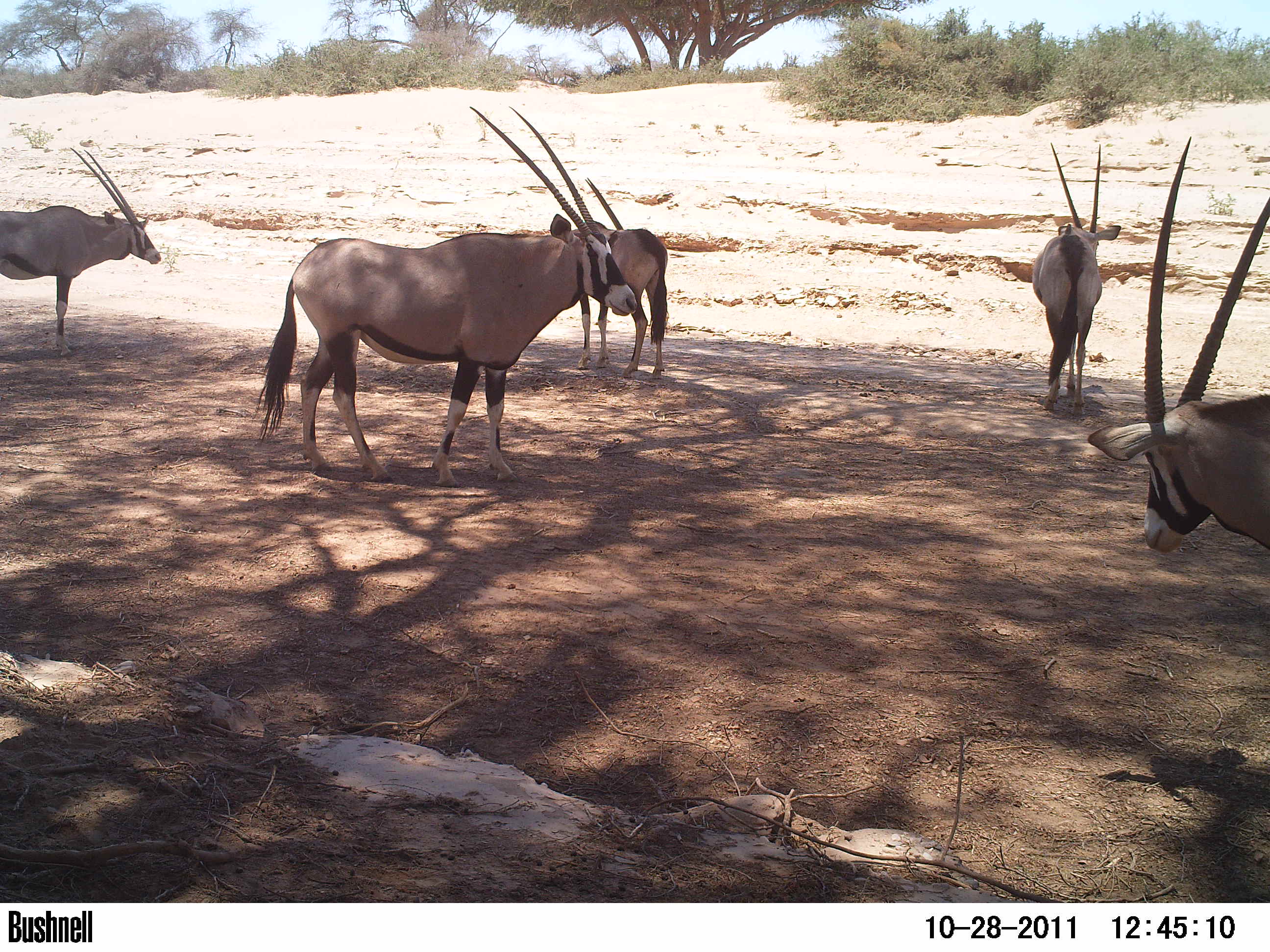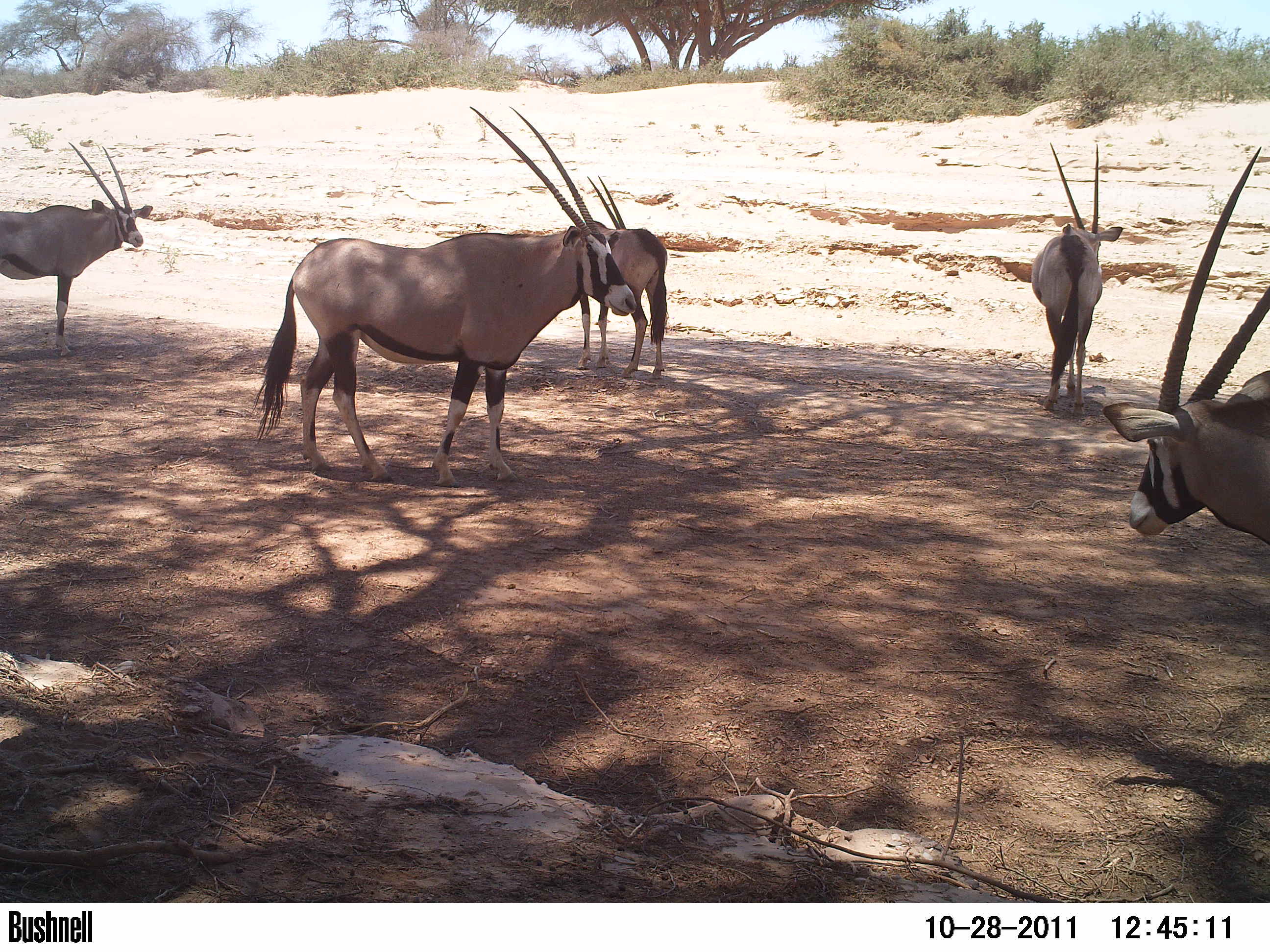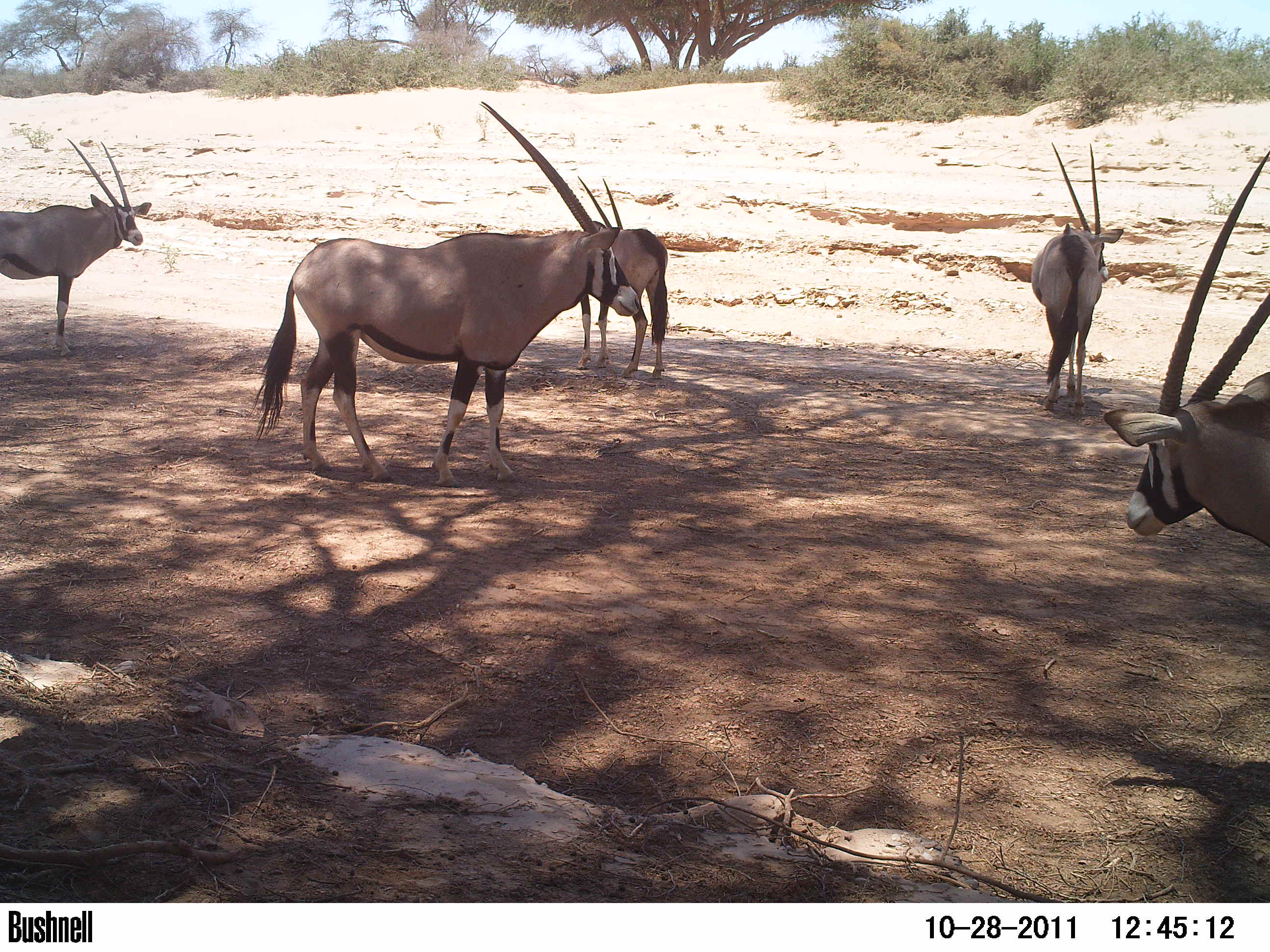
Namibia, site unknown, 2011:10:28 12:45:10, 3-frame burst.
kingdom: Animalia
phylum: Chordata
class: Mammalia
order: Artiodactyla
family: Bovidae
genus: Oryx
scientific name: Oryx gazella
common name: gemsbok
Oryx gazella (gemsbok).